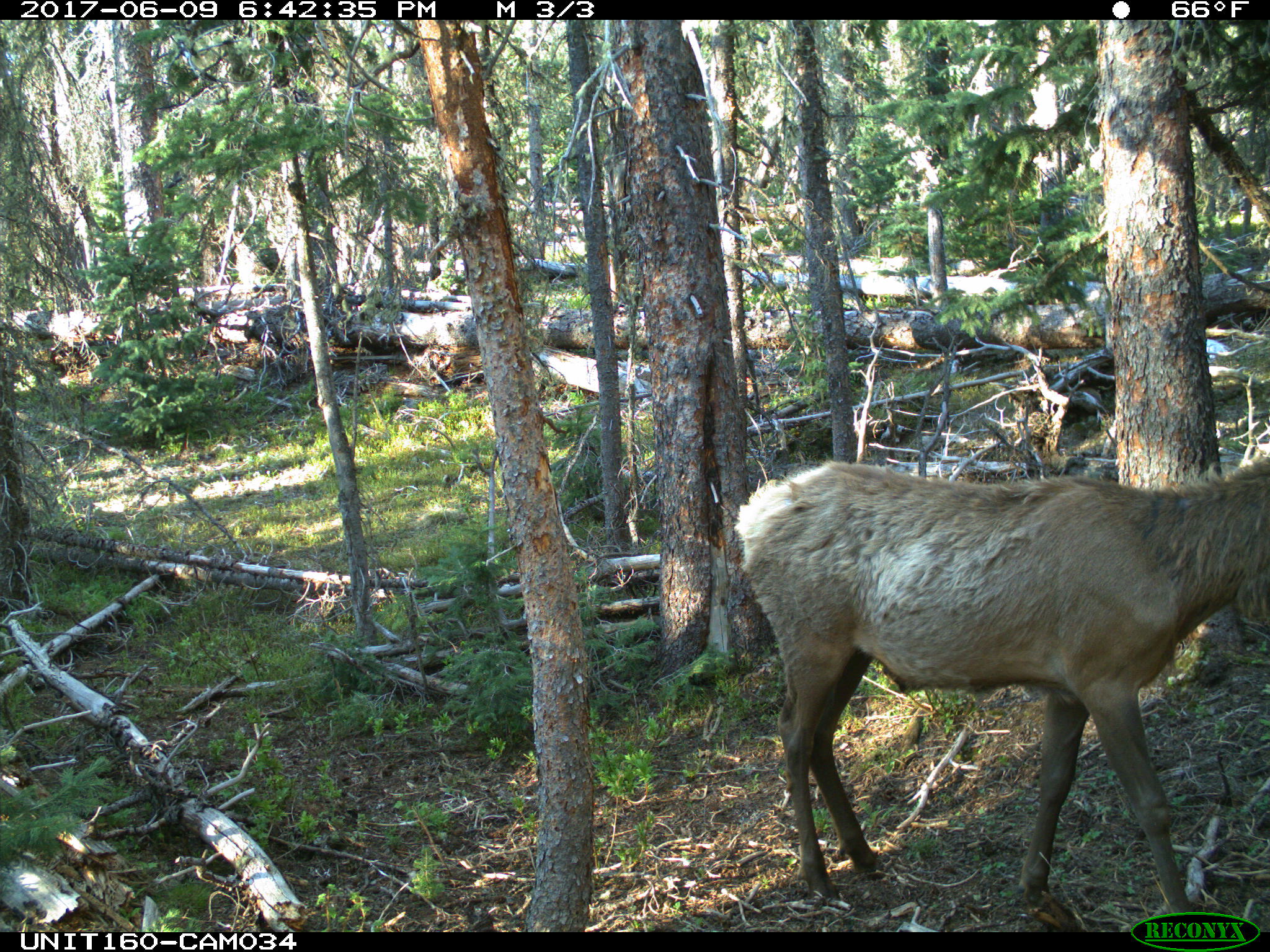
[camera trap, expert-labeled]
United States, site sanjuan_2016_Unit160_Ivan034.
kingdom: Animalia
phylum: Chordata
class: Mammalia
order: Artiodactyla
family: Cervidae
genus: Cervus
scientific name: Cervus elaphus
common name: red deer